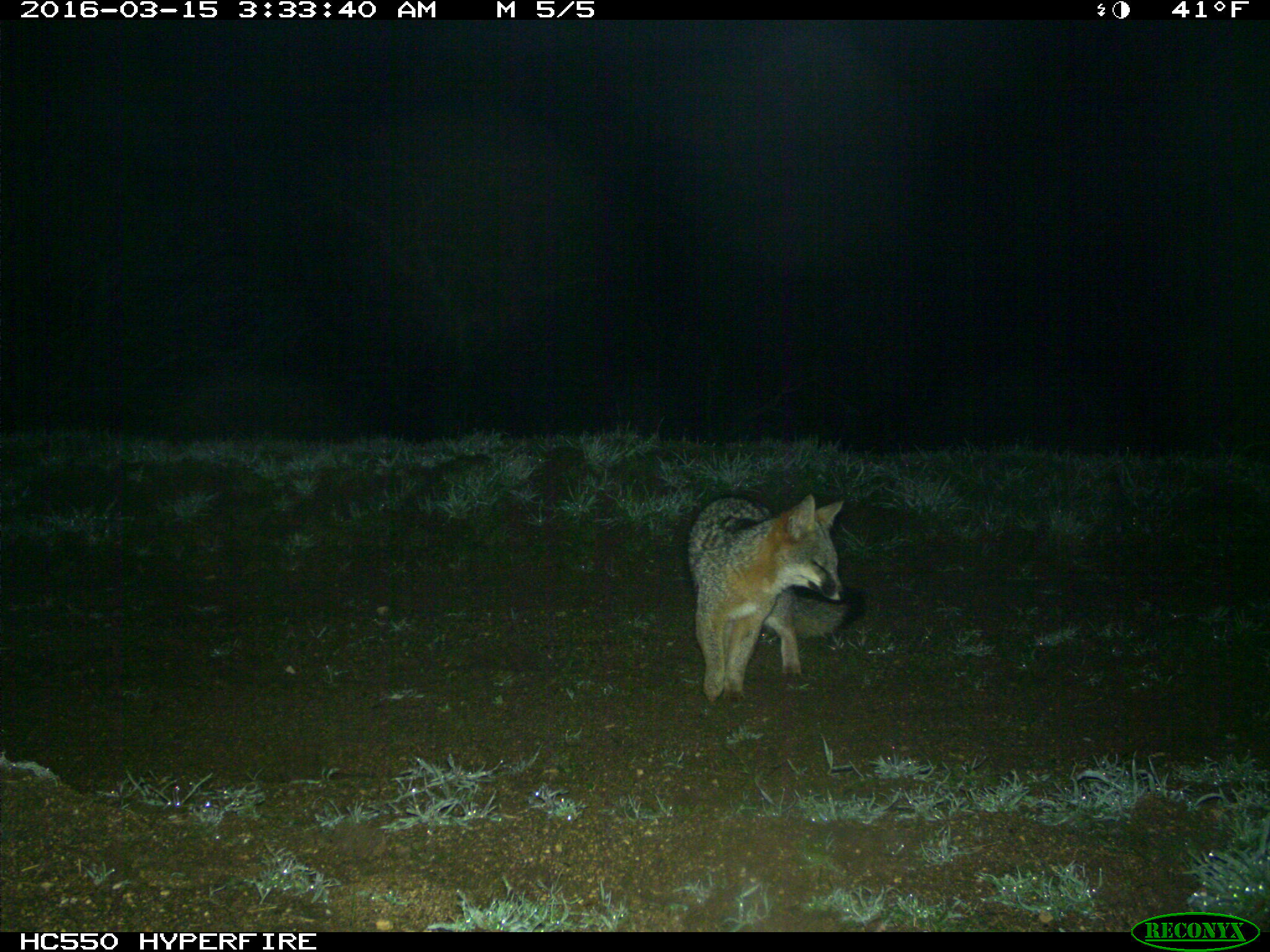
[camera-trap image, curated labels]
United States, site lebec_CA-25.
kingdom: Animalia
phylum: Chordata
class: Mammalia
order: Carnivora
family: Canidae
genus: Urocyon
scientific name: Urocyon cinereoargenteus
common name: gray fox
Urocyon cinereoargenteus (gray fox).